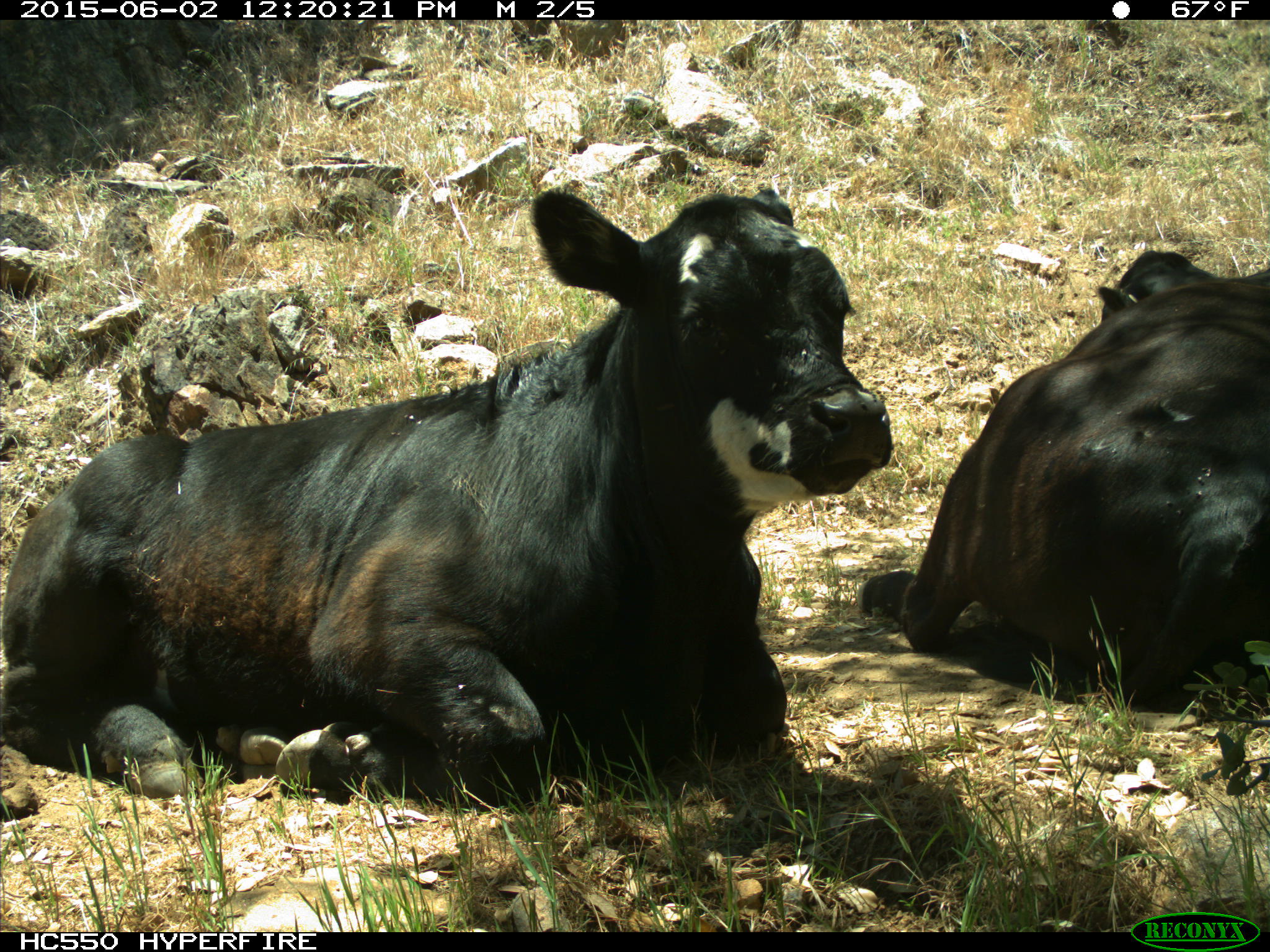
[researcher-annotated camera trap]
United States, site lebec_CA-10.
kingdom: Animalia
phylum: Chordata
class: Mammalia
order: Artiodactyla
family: Bovidae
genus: Bos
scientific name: Bos taurus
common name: domestic cow